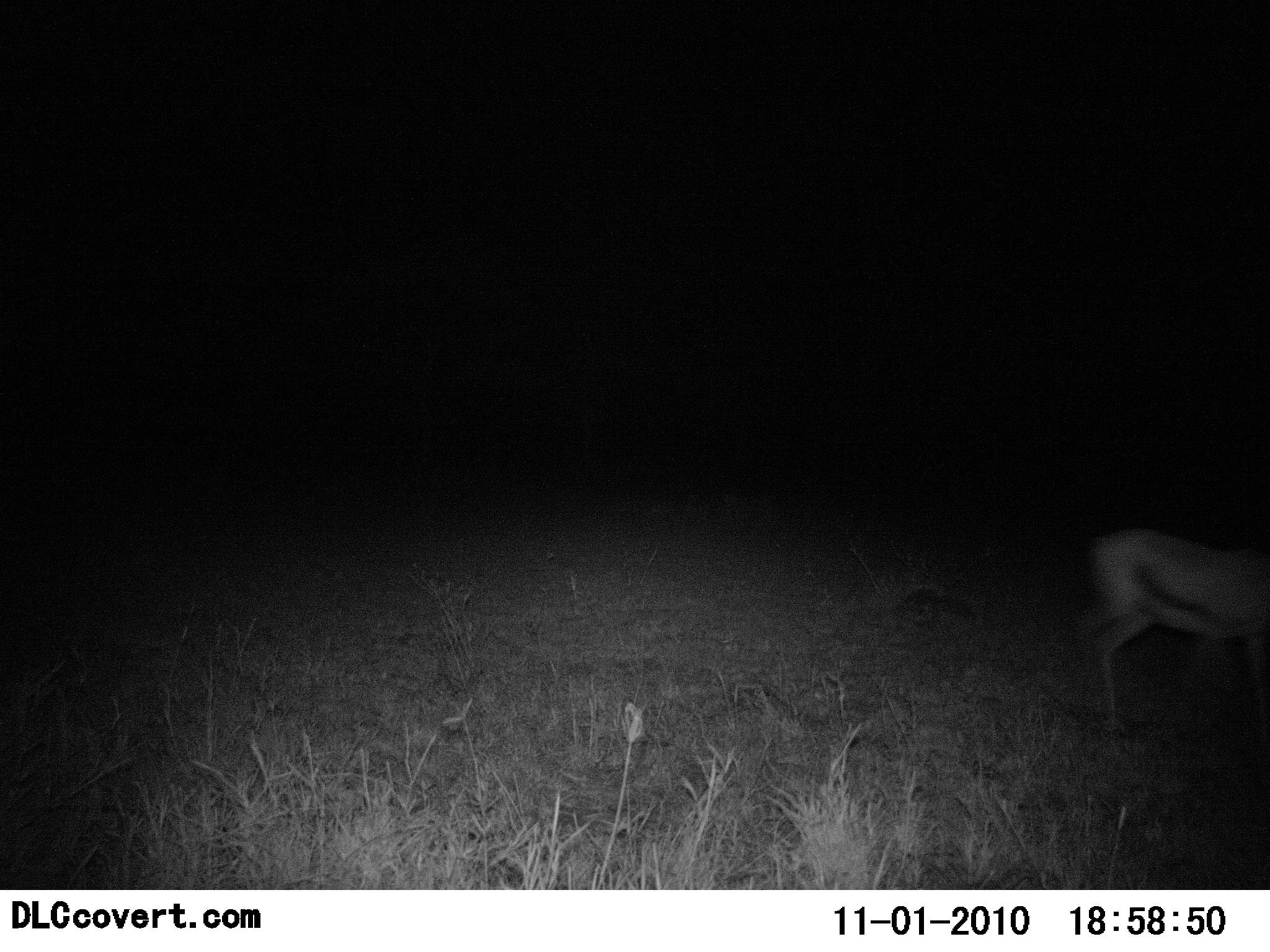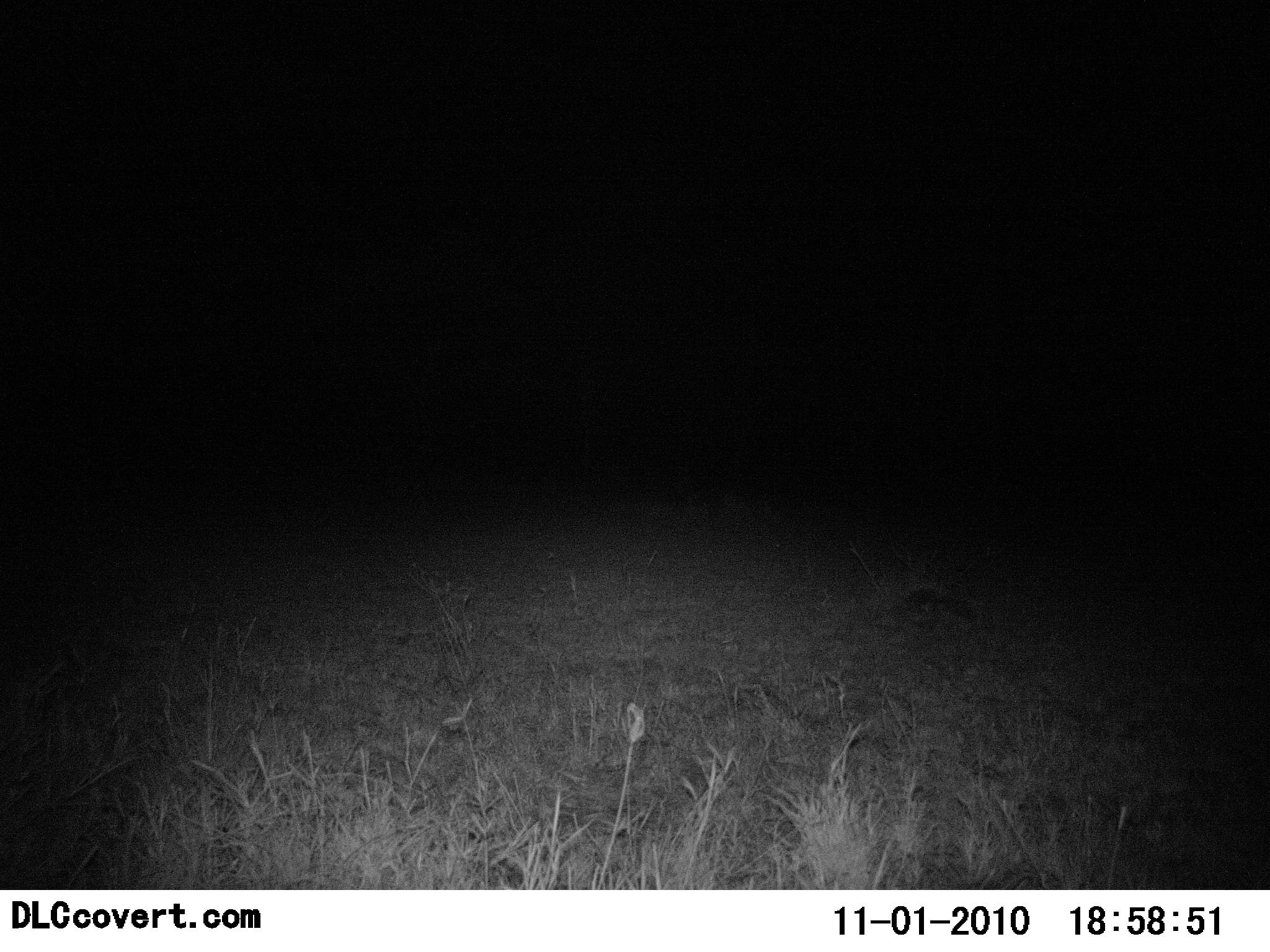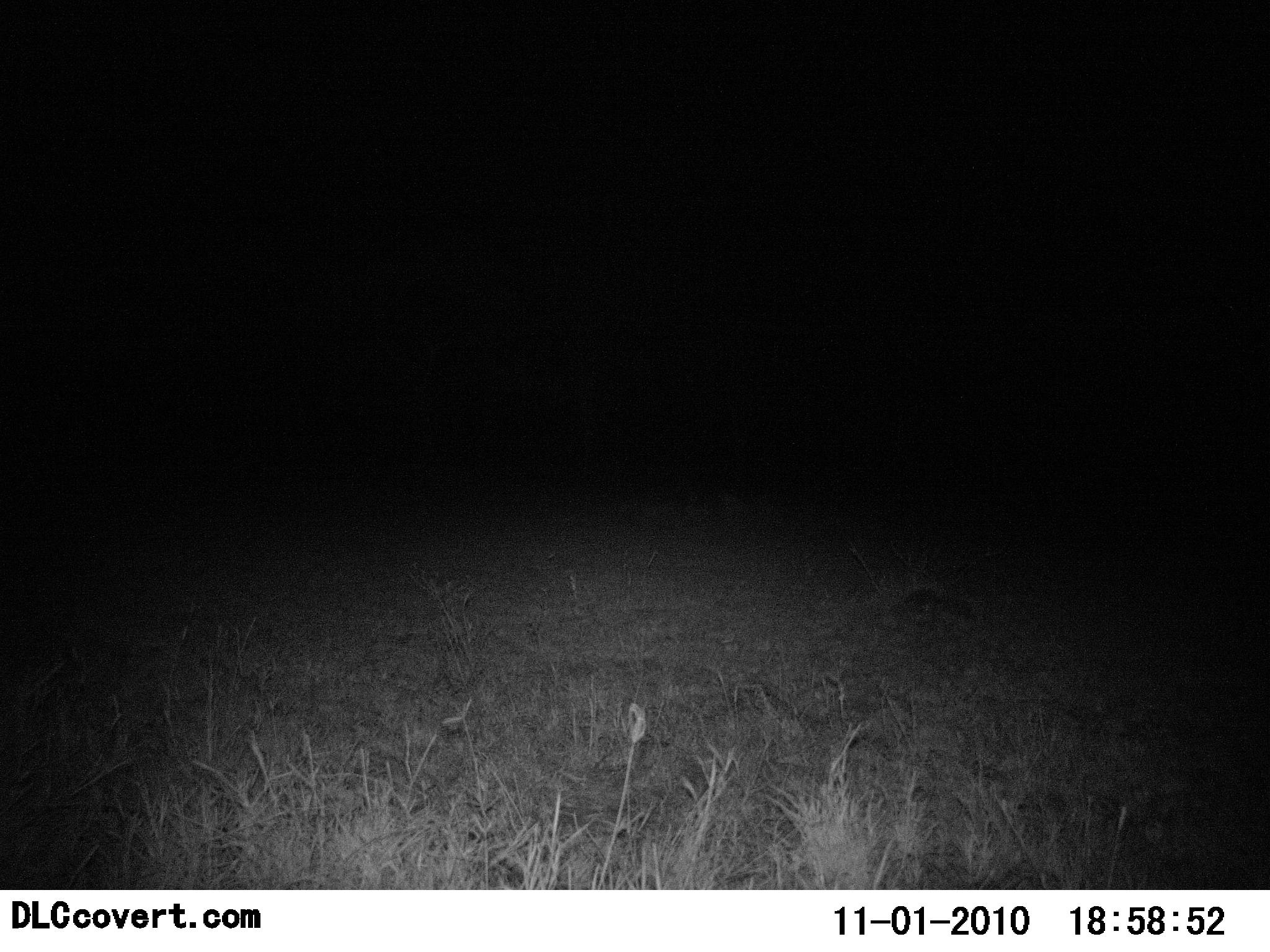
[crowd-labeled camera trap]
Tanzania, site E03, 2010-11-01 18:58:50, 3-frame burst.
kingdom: Animalia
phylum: Chordata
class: Mammalia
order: Artiodactyla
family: Bovidae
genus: Eudorcas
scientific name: Eudorcas thomsonii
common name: thomson's gazelle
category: gazellethomsons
Gazellethomsons (thomson's gazelle) (Eudorcas thomsonii), count 1. Behavior (volunteer vote fractions): standing 7%, resting 0%, moving 100%, interacting 0%. Young present (vote fraction): 0%. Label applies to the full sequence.